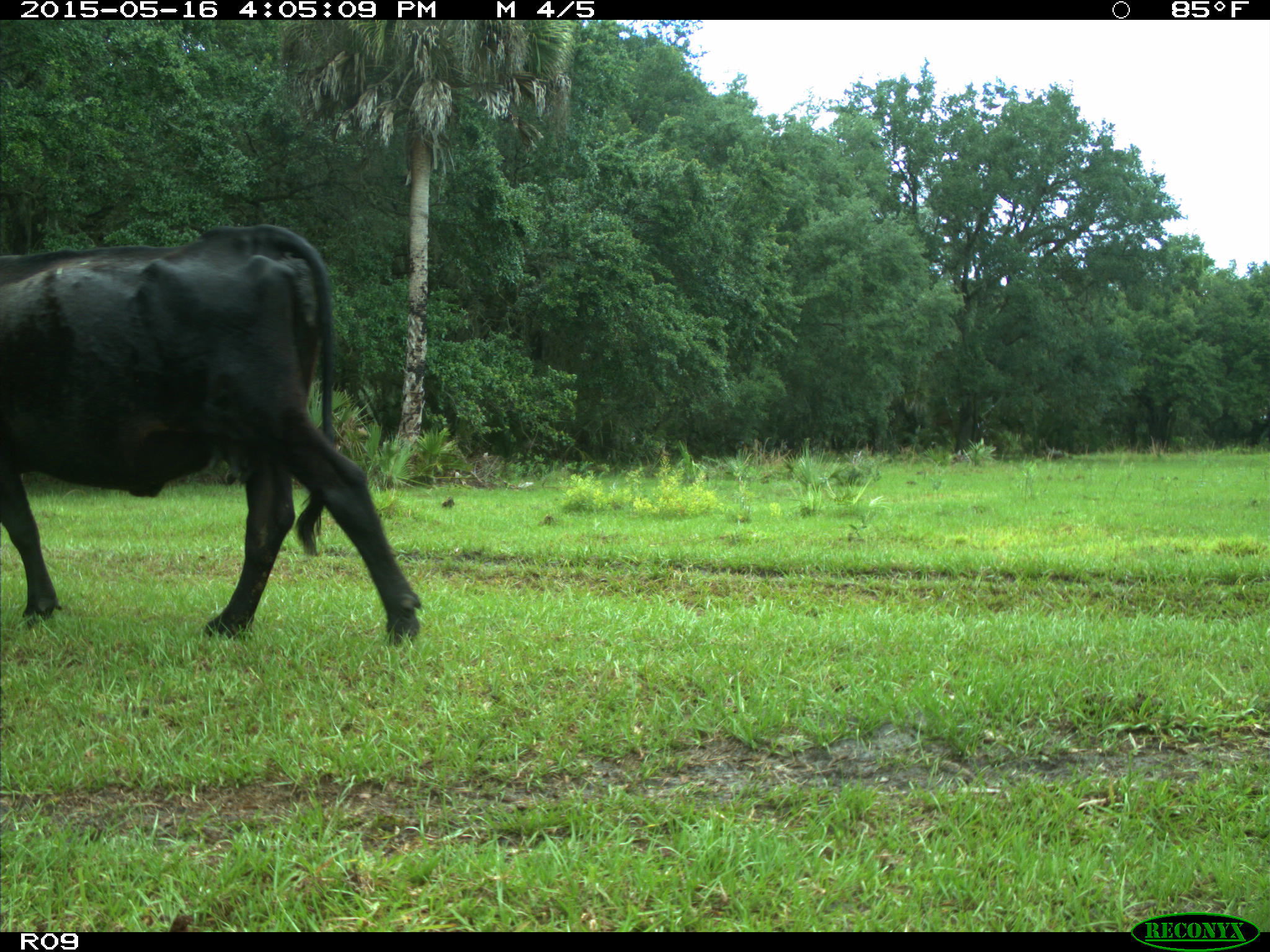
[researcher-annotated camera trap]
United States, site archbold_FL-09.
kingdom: Animalia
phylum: Chordata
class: Mammalia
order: Artiodactyla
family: Bovidae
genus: Bos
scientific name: Bos taurus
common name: domestic cow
Bos taurus (domestic cow).